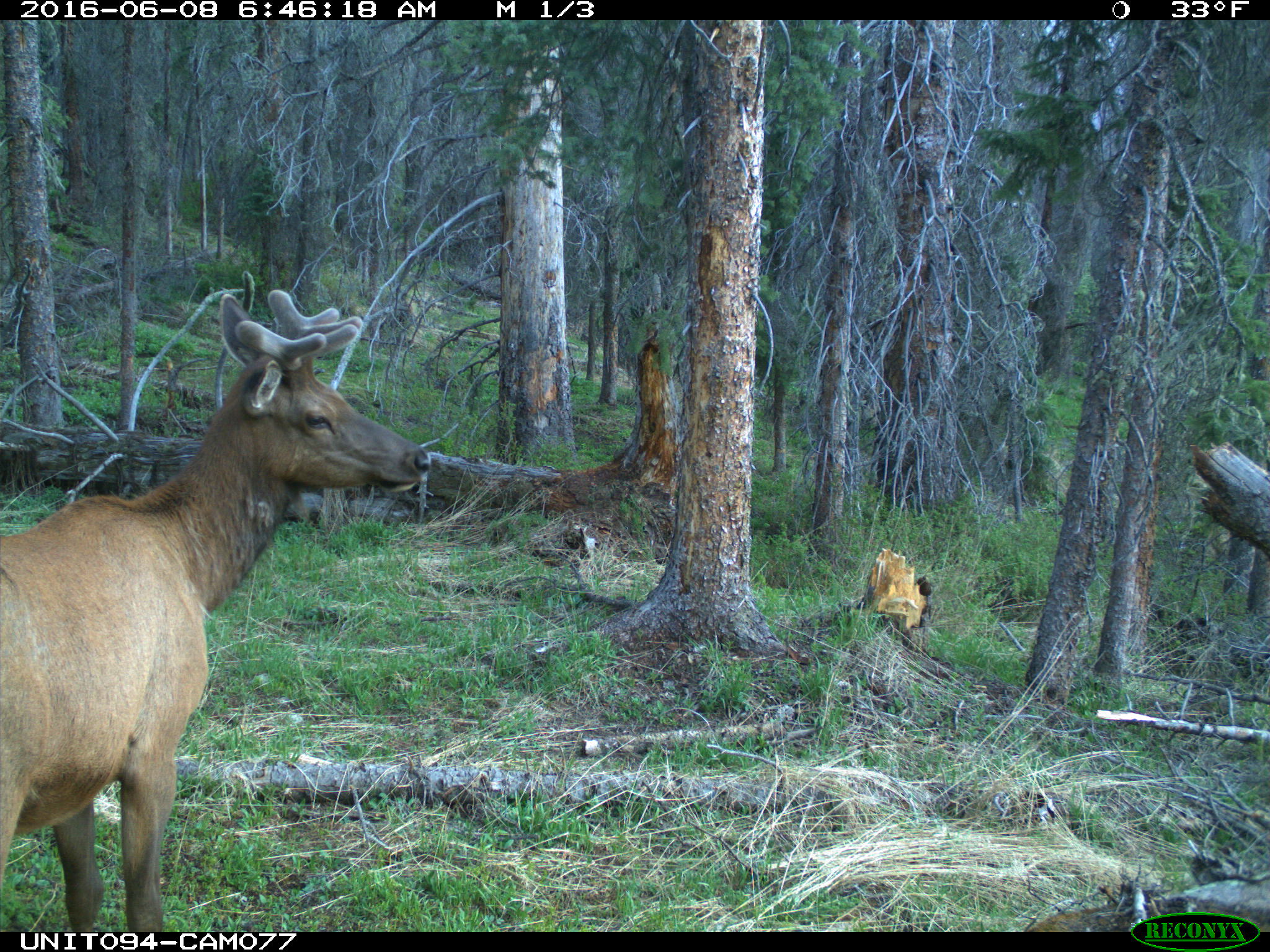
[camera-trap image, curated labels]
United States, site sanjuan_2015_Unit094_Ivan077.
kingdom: Animalia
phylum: Chordata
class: Mammalia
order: Artiodactyla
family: Cervidae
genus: Cervus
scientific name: Cervus elaphus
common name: red deer